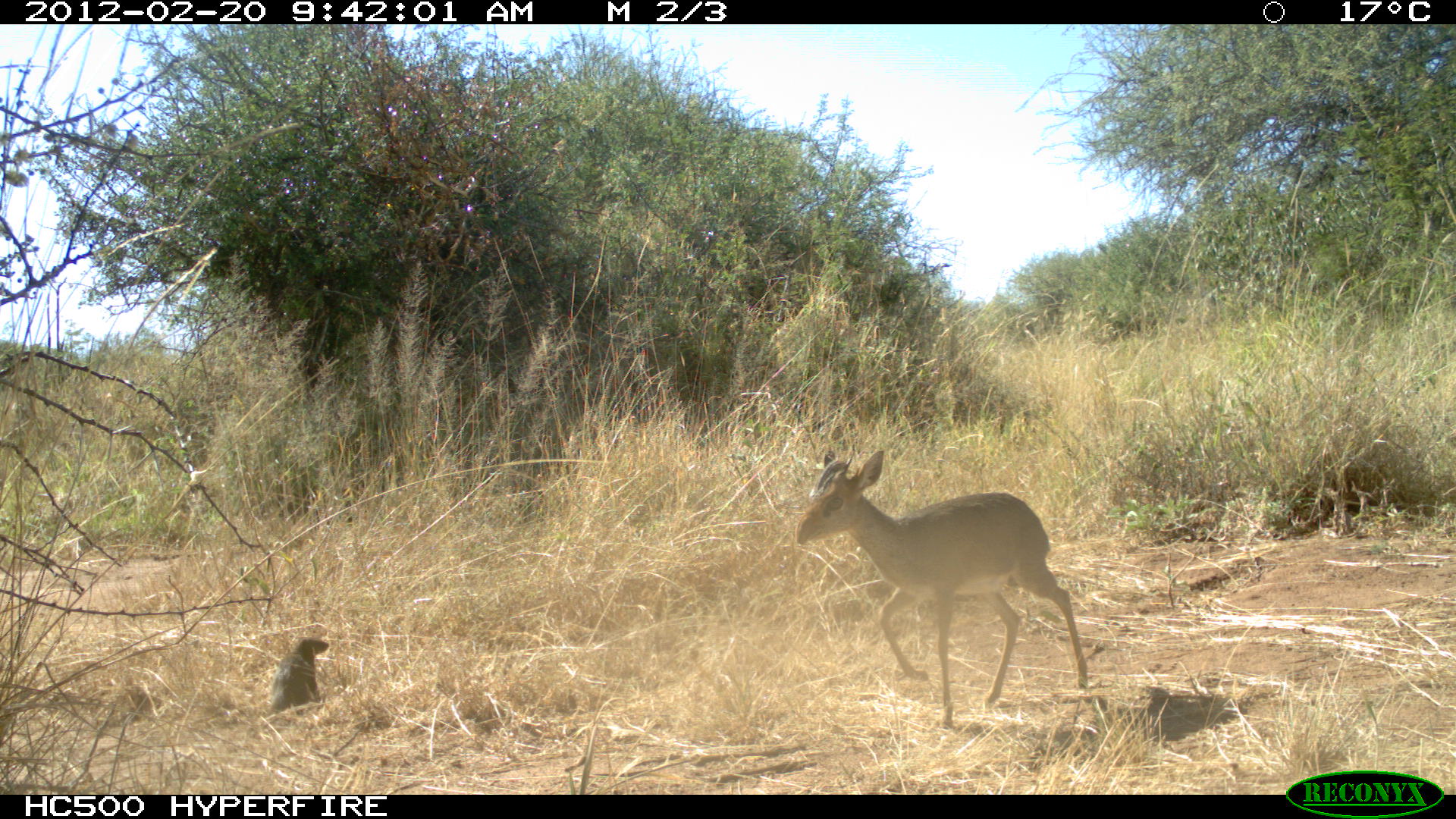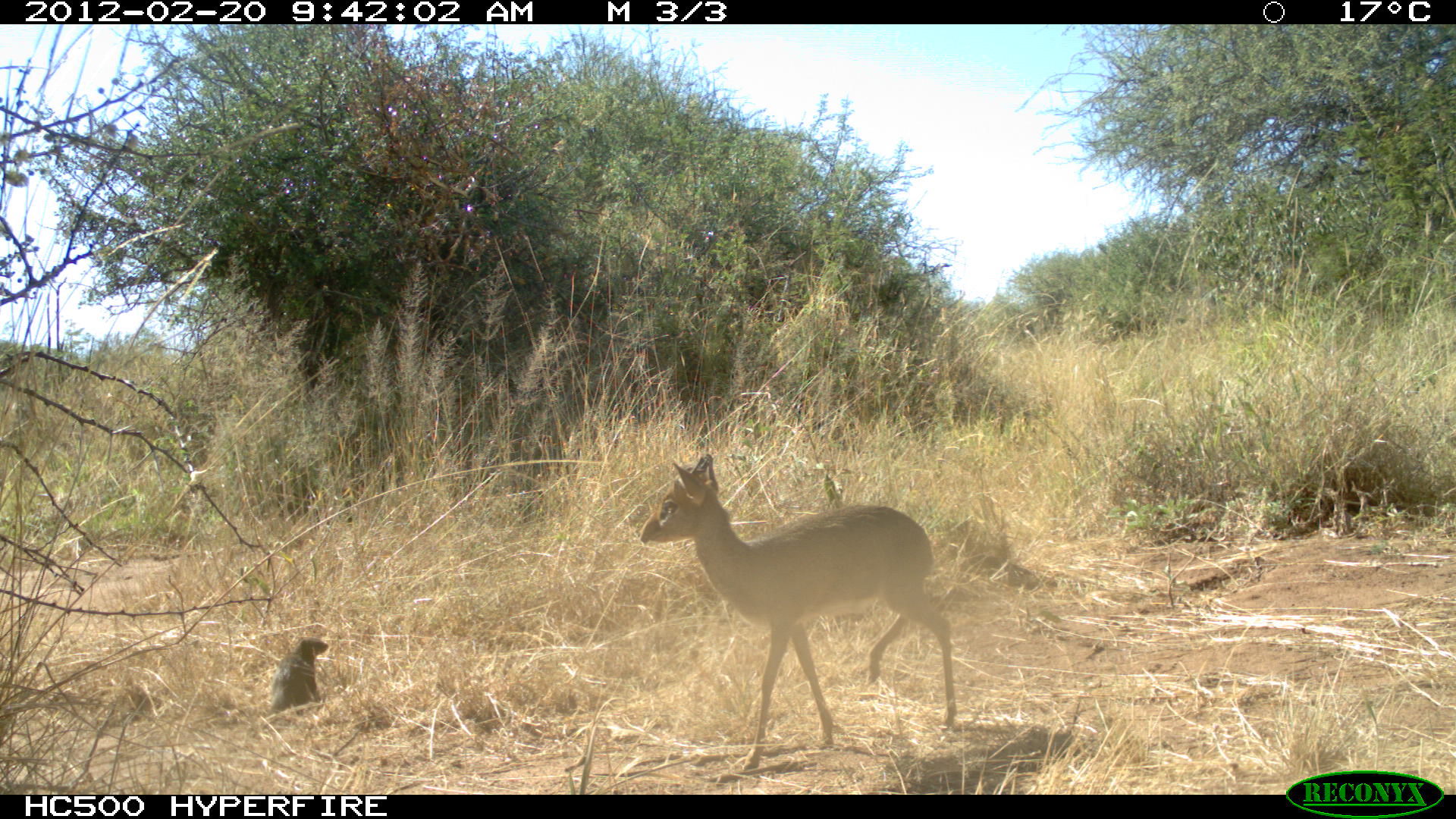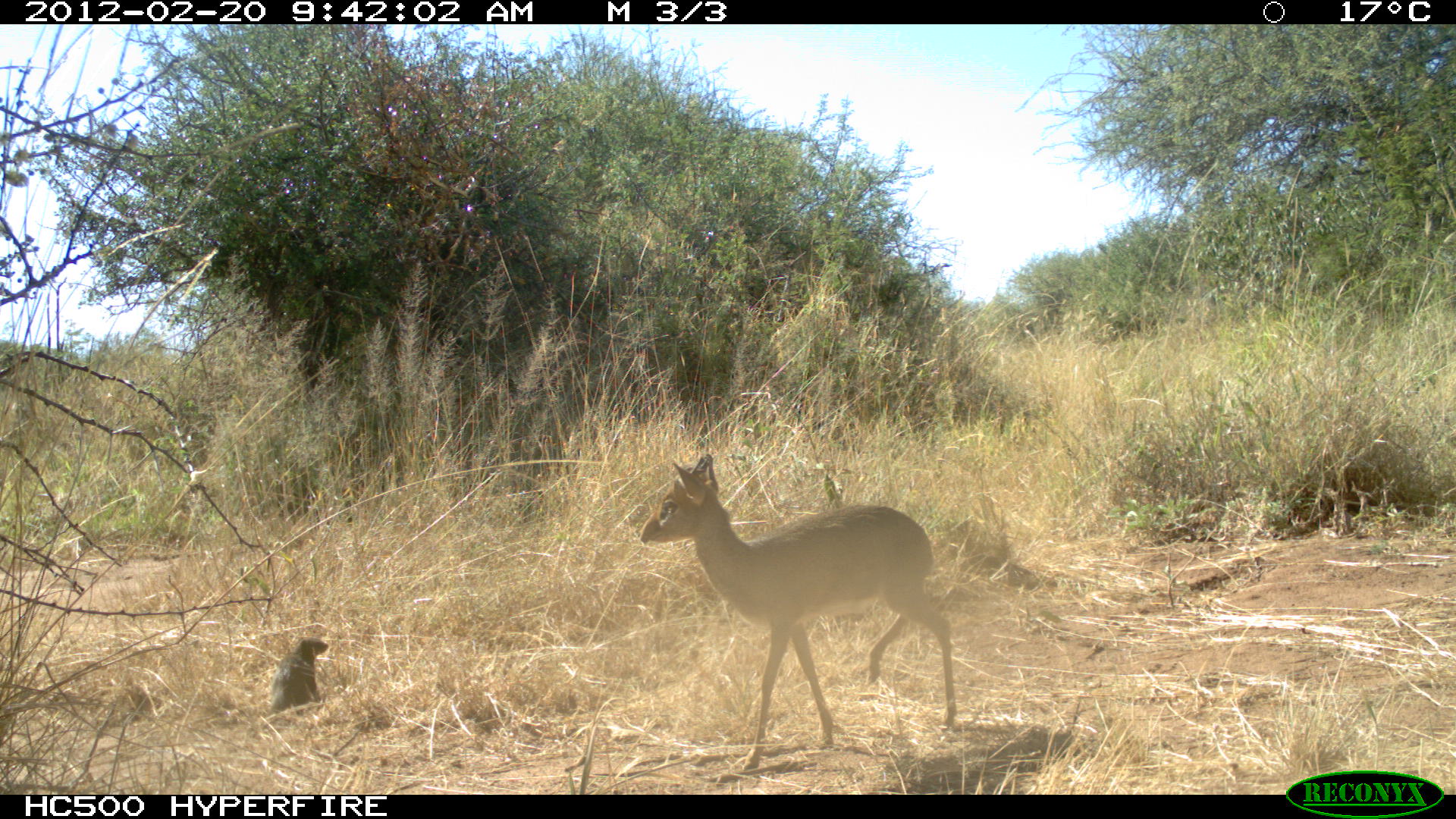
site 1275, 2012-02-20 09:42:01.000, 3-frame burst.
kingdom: Animalia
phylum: Chordata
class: Mammalia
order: Carnivora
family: Herpestidae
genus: Herpestes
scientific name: Herpestes sanguineus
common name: slender mongoose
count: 1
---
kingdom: Animalia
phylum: Chordata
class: Mammalia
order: Artiodactyla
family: Bovidae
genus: Madoqua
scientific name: Madoqua guentheri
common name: günther's dik-dik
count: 1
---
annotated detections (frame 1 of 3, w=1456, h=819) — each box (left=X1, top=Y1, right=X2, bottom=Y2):
herpestes sanguineus: (left=795, top=450, right=1087, bottom=729); (left=269, top=638, right=330, bottom=714)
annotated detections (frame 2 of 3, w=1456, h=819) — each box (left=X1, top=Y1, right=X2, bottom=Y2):
madoqua guentheri: (left=641, top=454, right=956, bottom=775); (left=266, top=636, right=330, bottom=716)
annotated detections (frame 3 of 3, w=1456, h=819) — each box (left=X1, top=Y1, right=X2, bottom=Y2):
herpestes sanguineus: (left=640, top=450, right=956, bottom=770); (left=269, top=637, right=329, bottom=716)